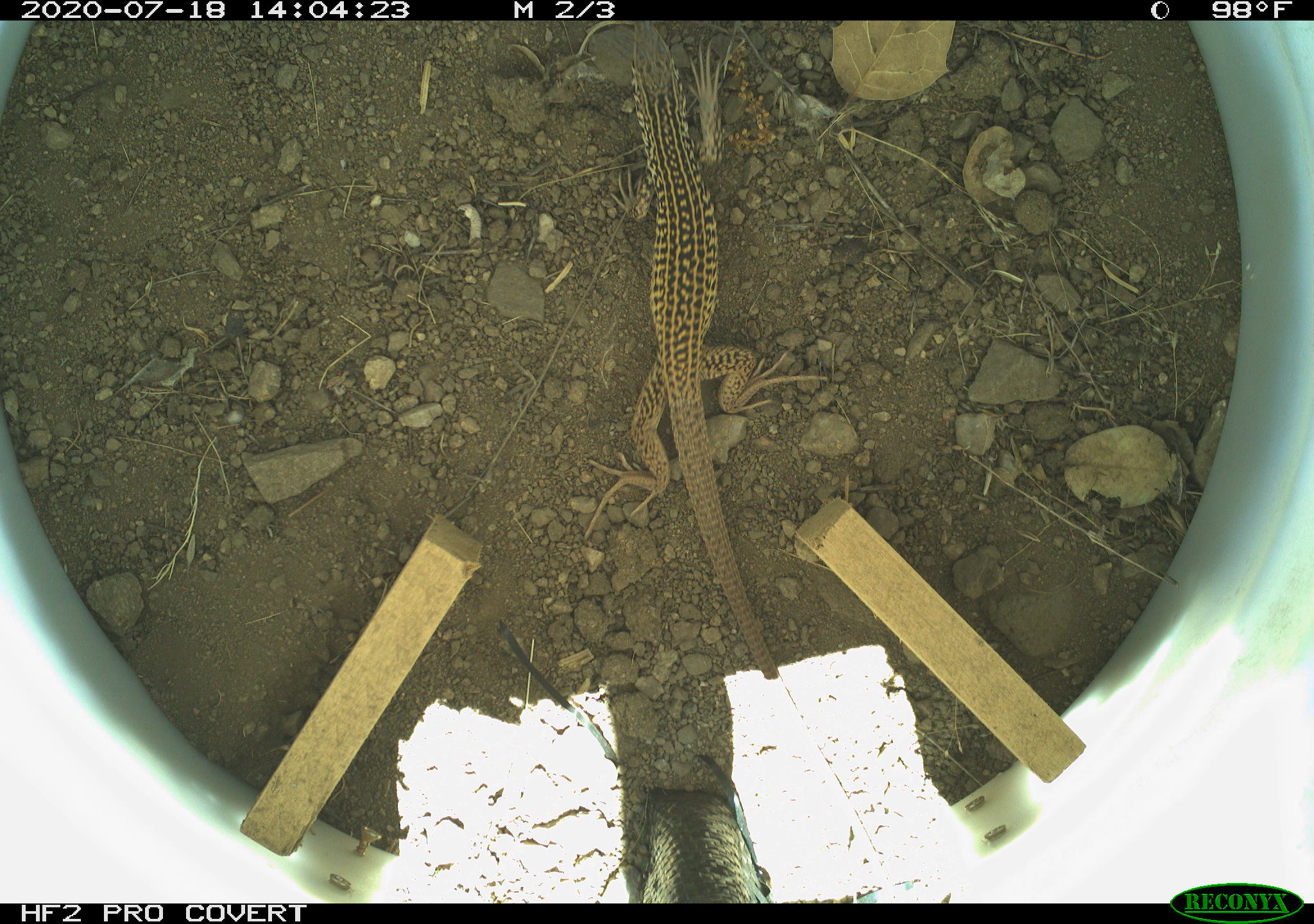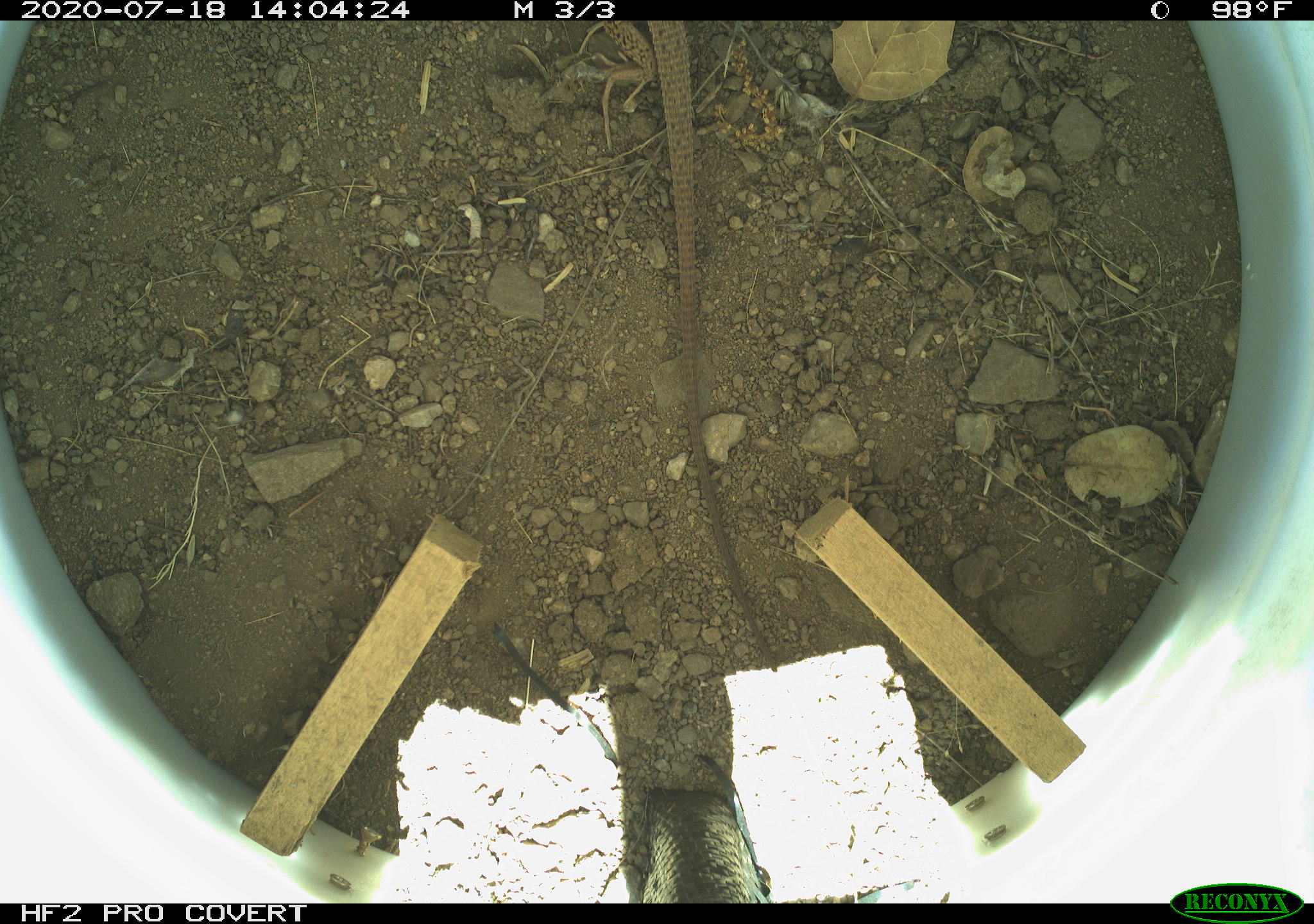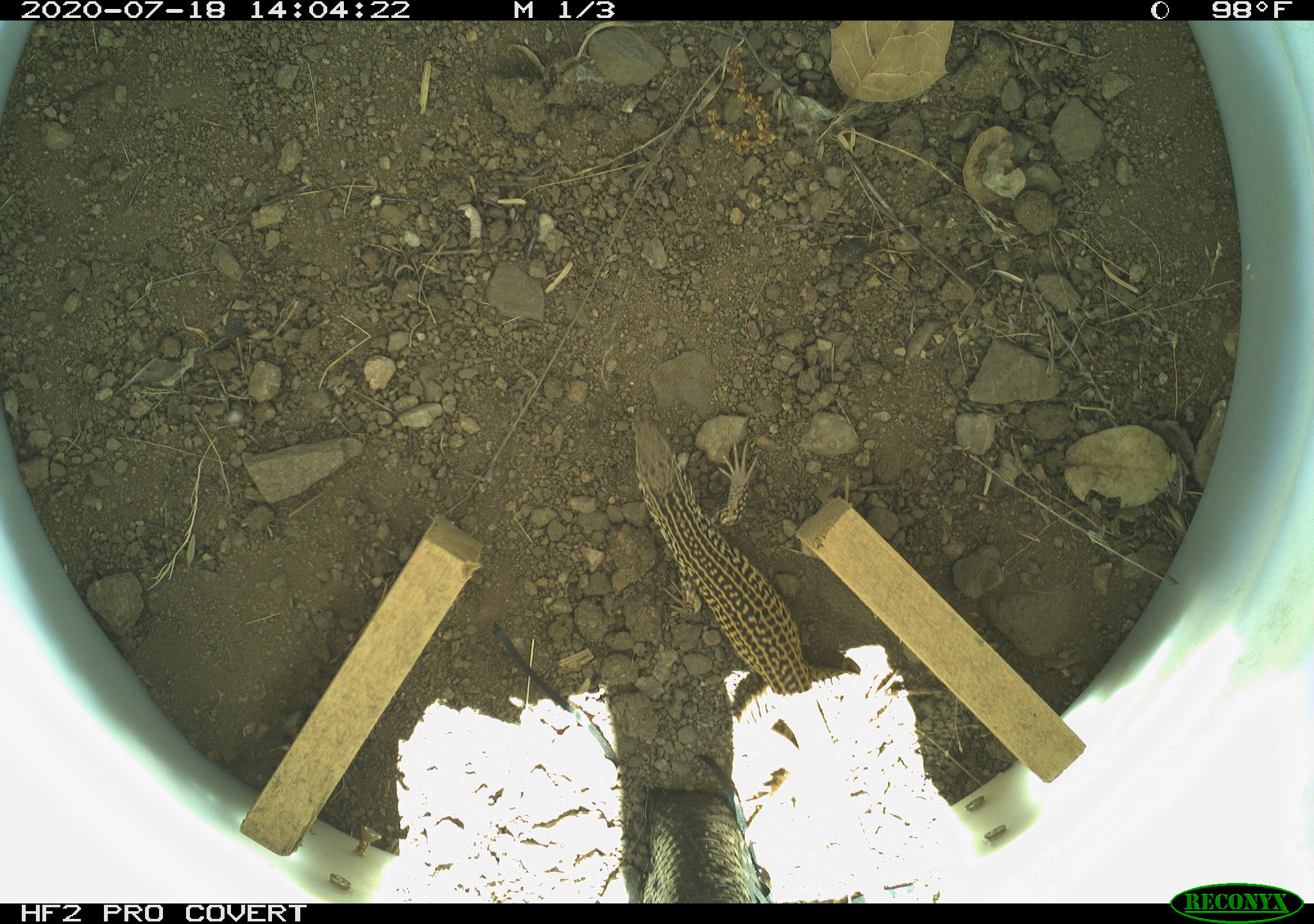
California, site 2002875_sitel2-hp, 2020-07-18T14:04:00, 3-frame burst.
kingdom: Animalia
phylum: Chordata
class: Reptilia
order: Squamata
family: Teiidae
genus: Aspidoscelis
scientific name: Aspidoscelis tigris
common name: western whiptail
Western whiptail (Aspidoscelis tigris).